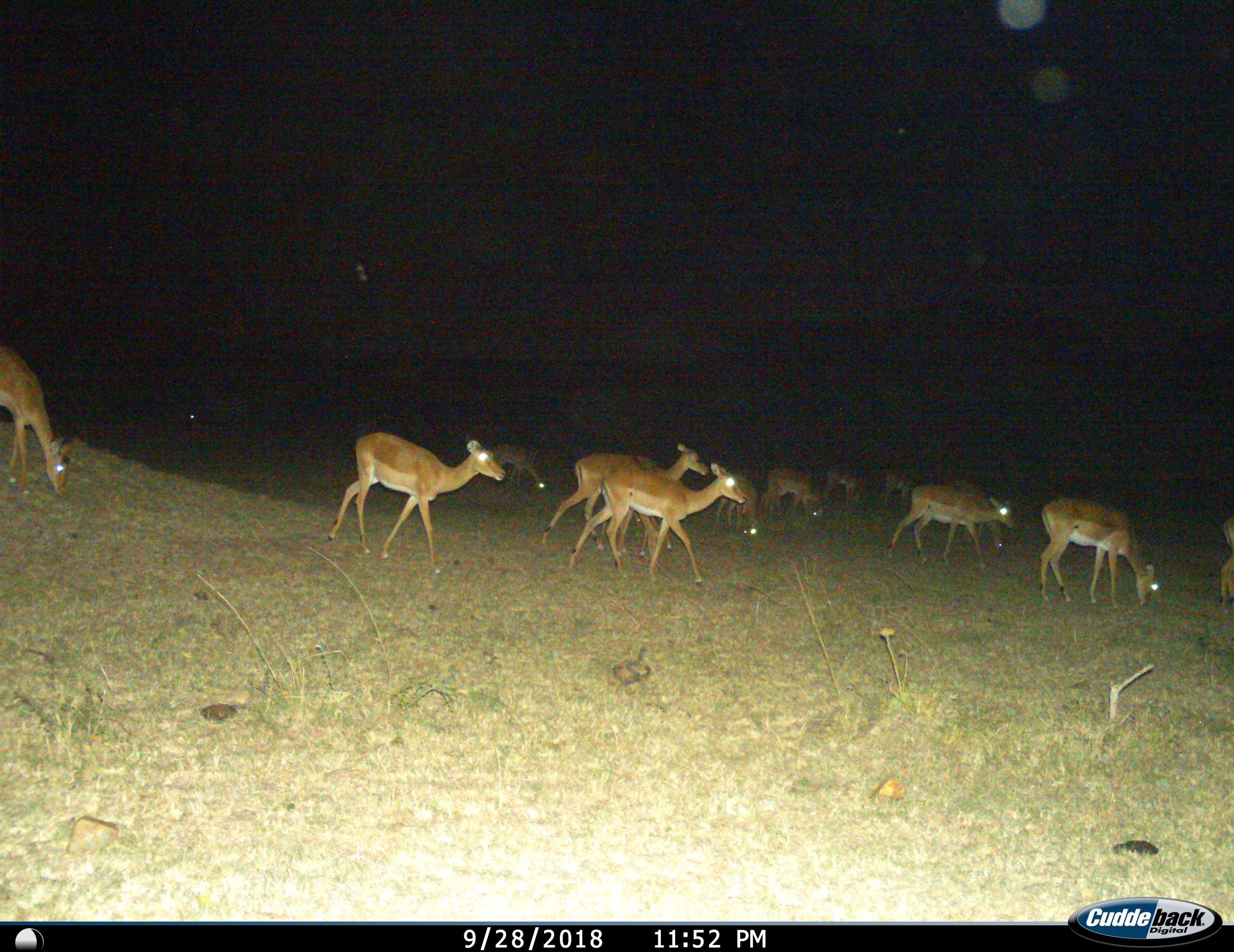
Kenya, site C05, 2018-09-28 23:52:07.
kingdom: Animalia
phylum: Chordata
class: Mammalia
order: Artiodactyla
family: Bovidae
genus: Aepyceros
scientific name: Aepyceros melampus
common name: impala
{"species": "impala (Aepyceros melampus)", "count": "11-50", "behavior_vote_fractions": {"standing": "14%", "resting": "0%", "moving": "100%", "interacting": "14%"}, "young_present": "14%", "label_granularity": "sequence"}